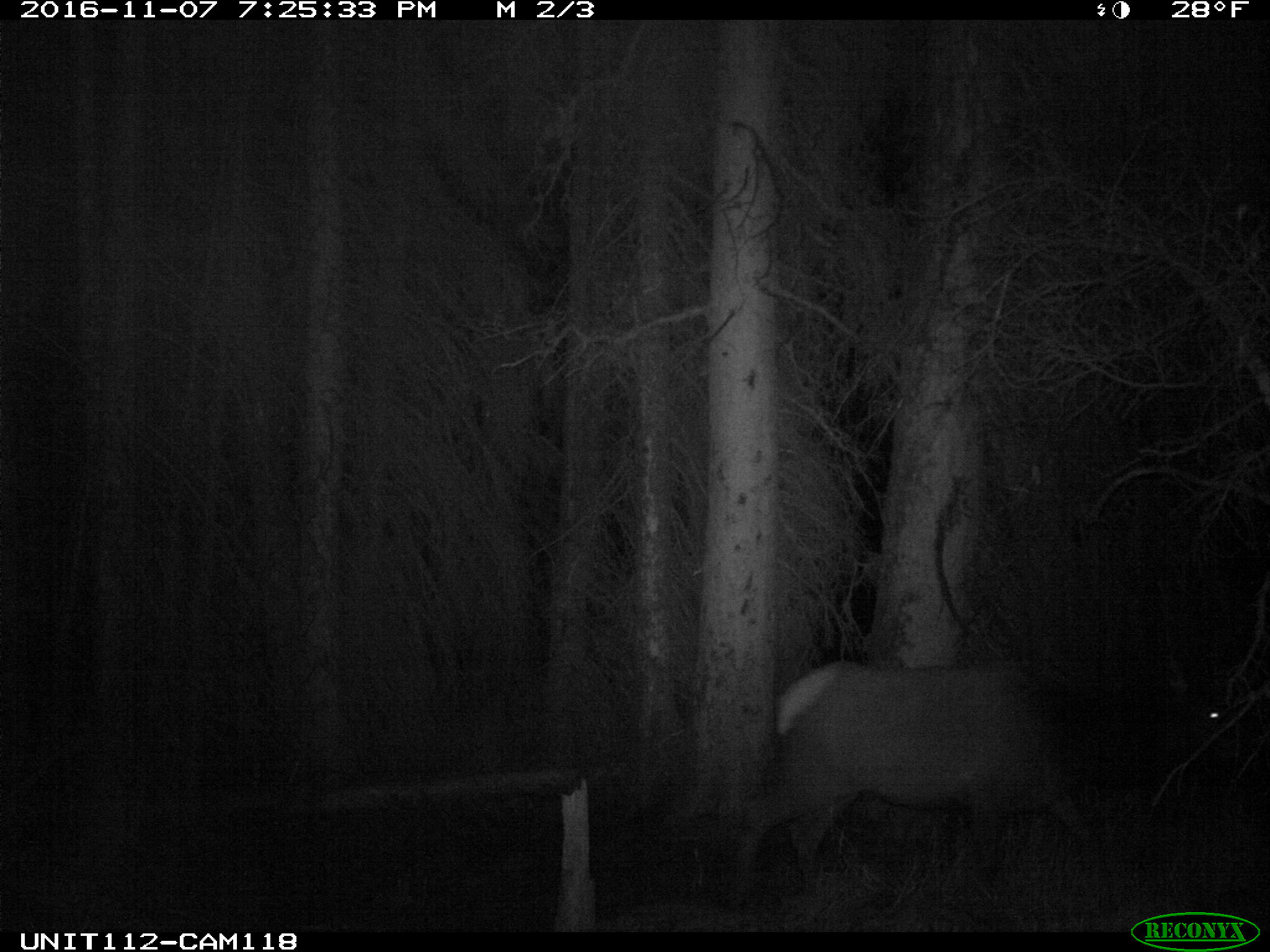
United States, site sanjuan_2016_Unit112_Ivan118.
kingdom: Animalia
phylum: Chordata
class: Mammalia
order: Artiodactyla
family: Cervidae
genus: Cervus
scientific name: Cervus elaphus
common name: red deer